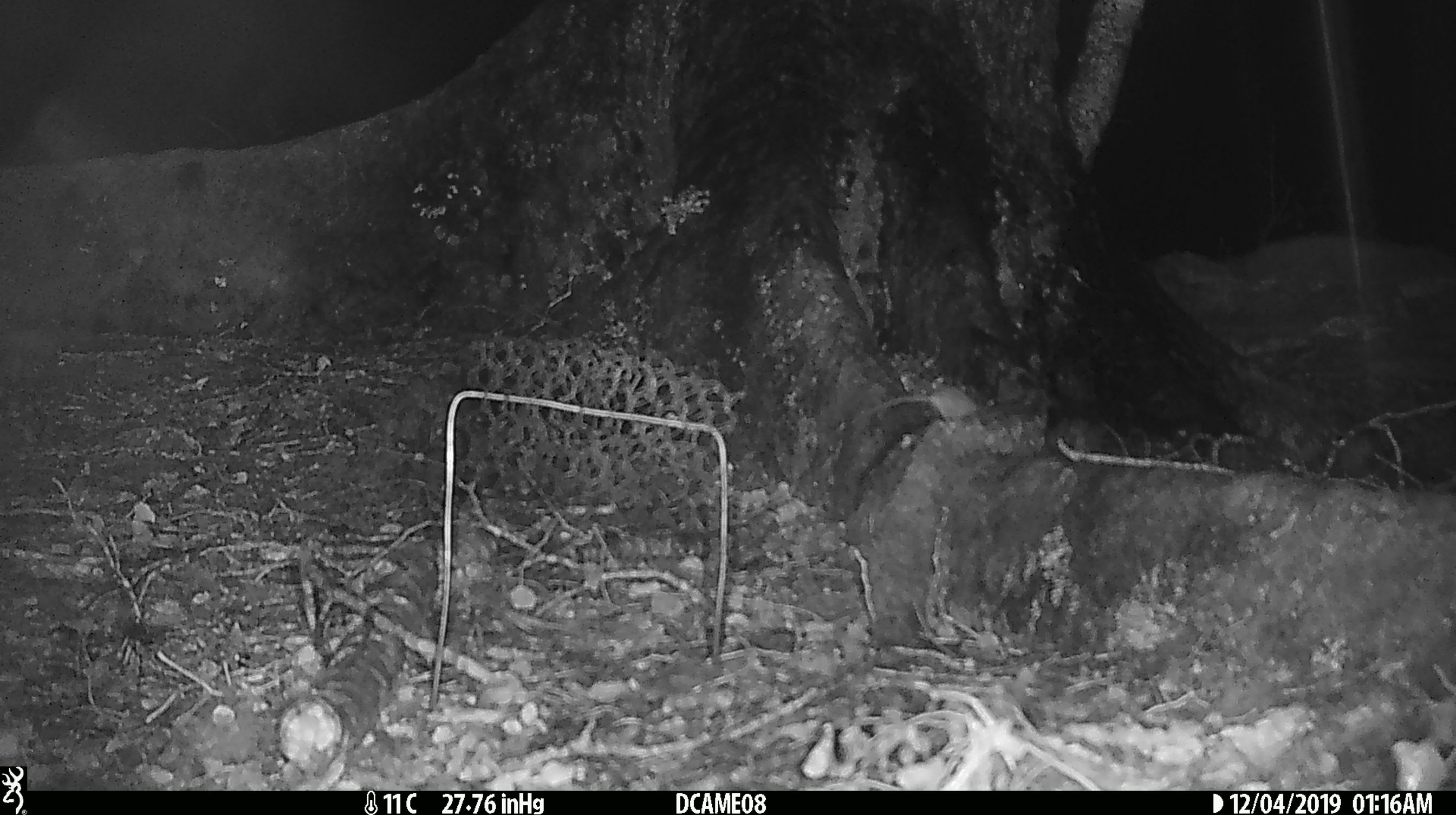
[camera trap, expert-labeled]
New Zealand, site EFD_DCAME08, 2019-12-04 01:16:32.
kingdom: Animalia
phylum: Chordata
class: Mammalia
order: Rodentia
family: Muridae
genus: Mus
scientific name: Mus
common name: mouse